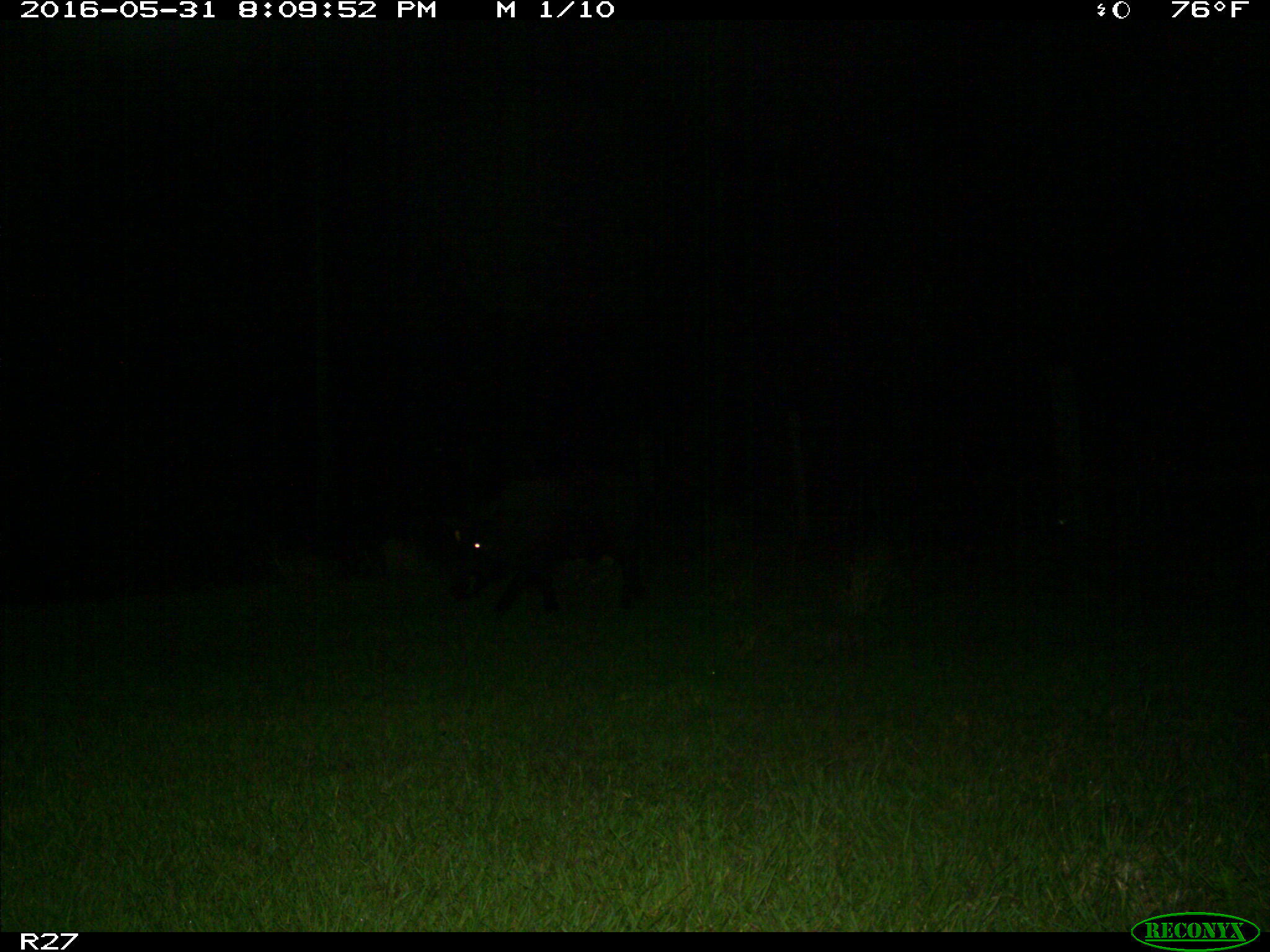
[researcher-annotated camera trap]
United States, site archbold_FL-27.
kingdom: Animalia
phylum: Chordata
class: Mammalia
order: Artiodactyla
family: Suidae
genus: Sus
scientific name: Sus scrofa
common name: wild boar